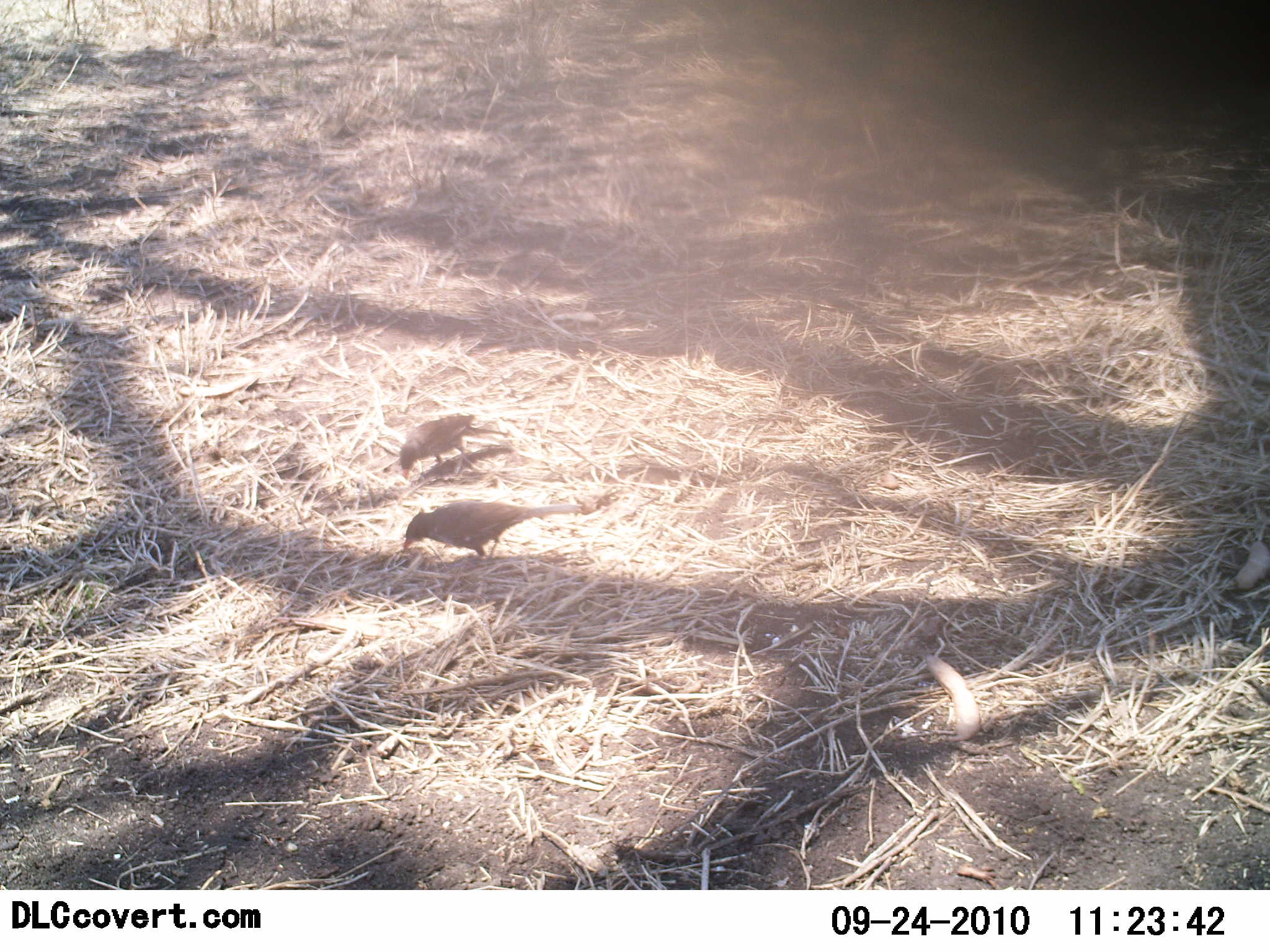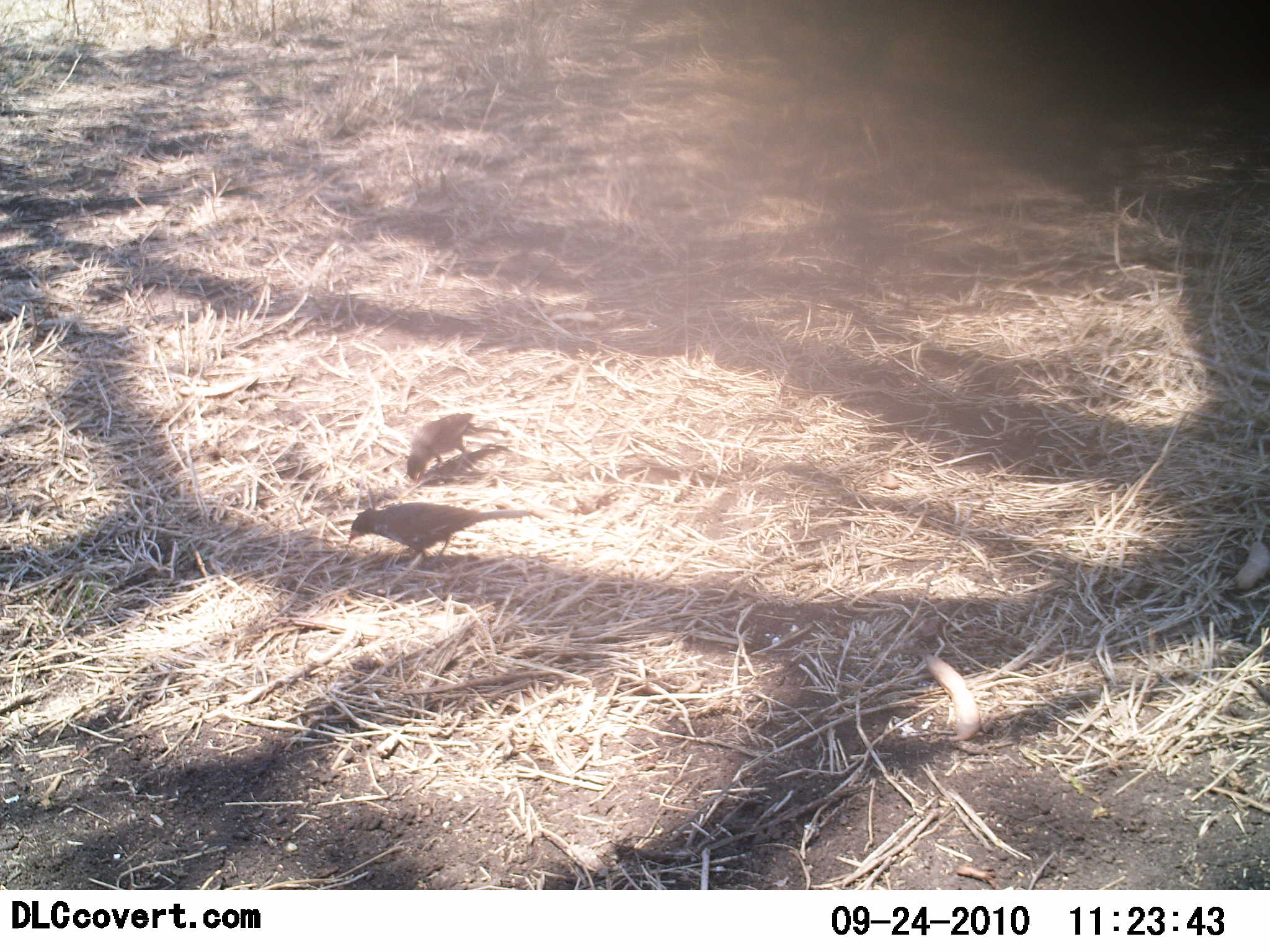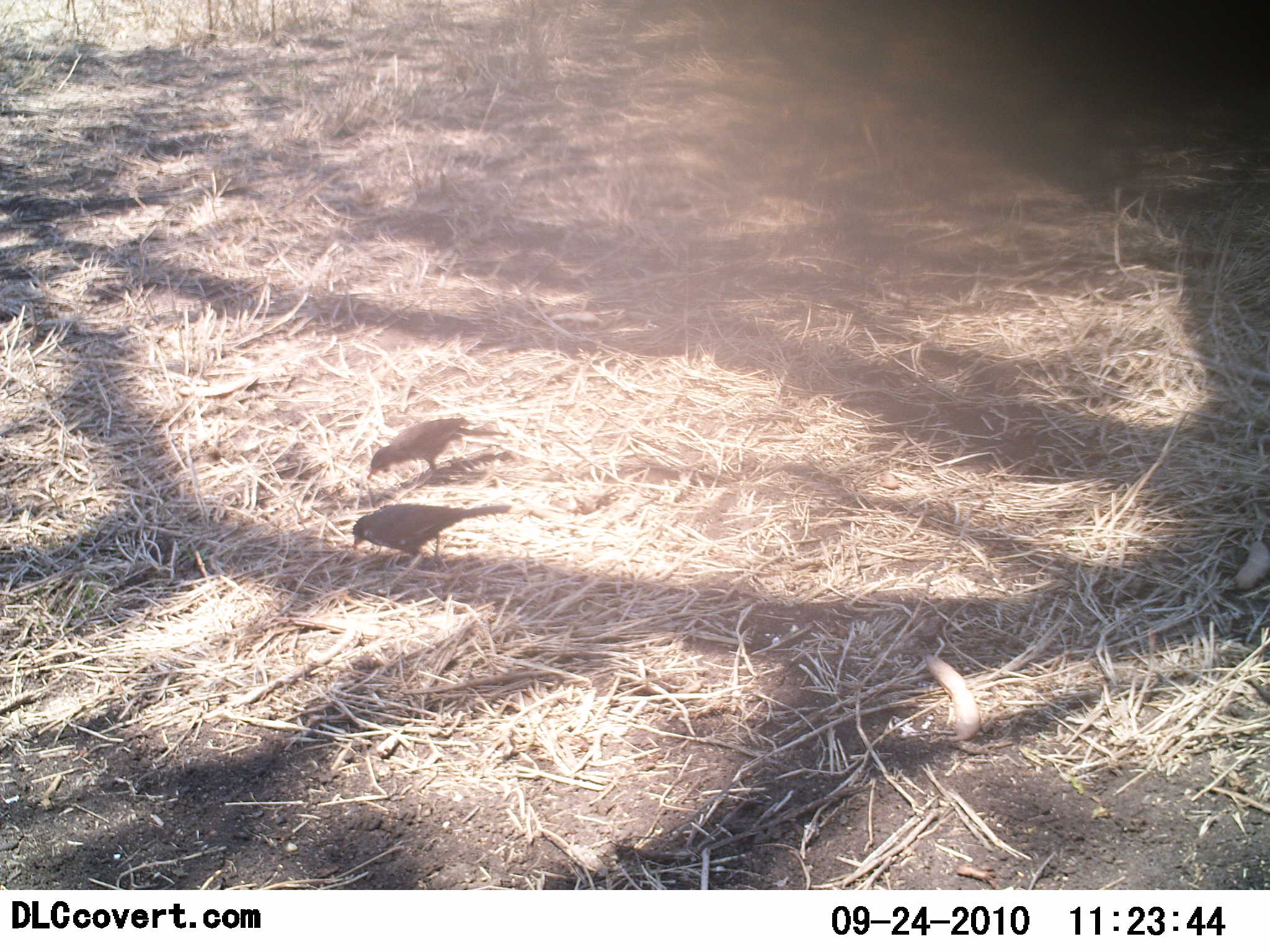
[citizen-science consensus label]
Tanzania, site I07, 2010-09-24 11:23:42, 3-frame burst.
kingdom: Animalia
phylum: Chordata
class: Aves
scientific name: Aves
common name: bird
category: otherbird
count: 2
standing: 14%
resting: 0%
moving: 5%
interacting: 0%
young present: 0%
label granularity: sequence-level